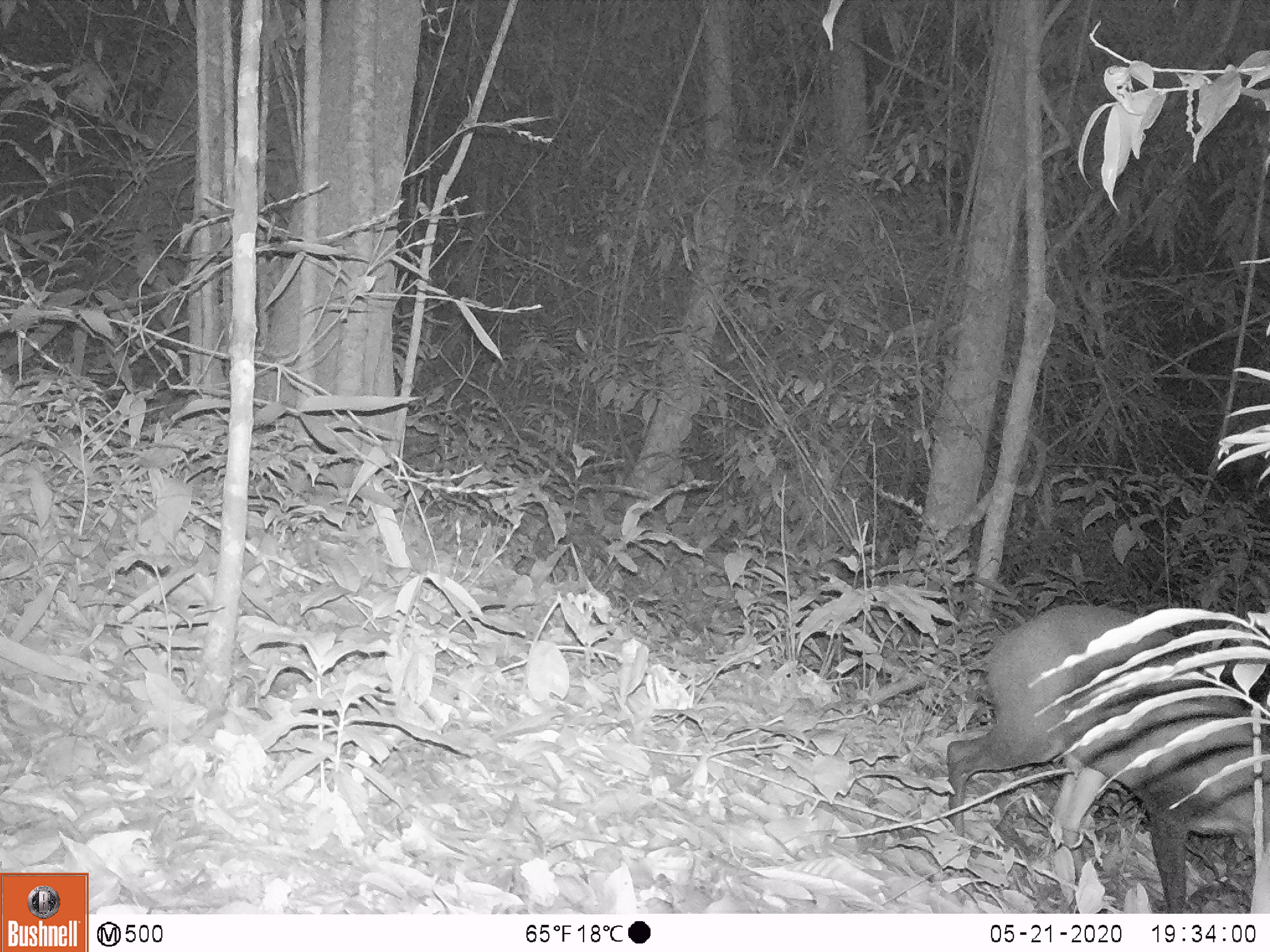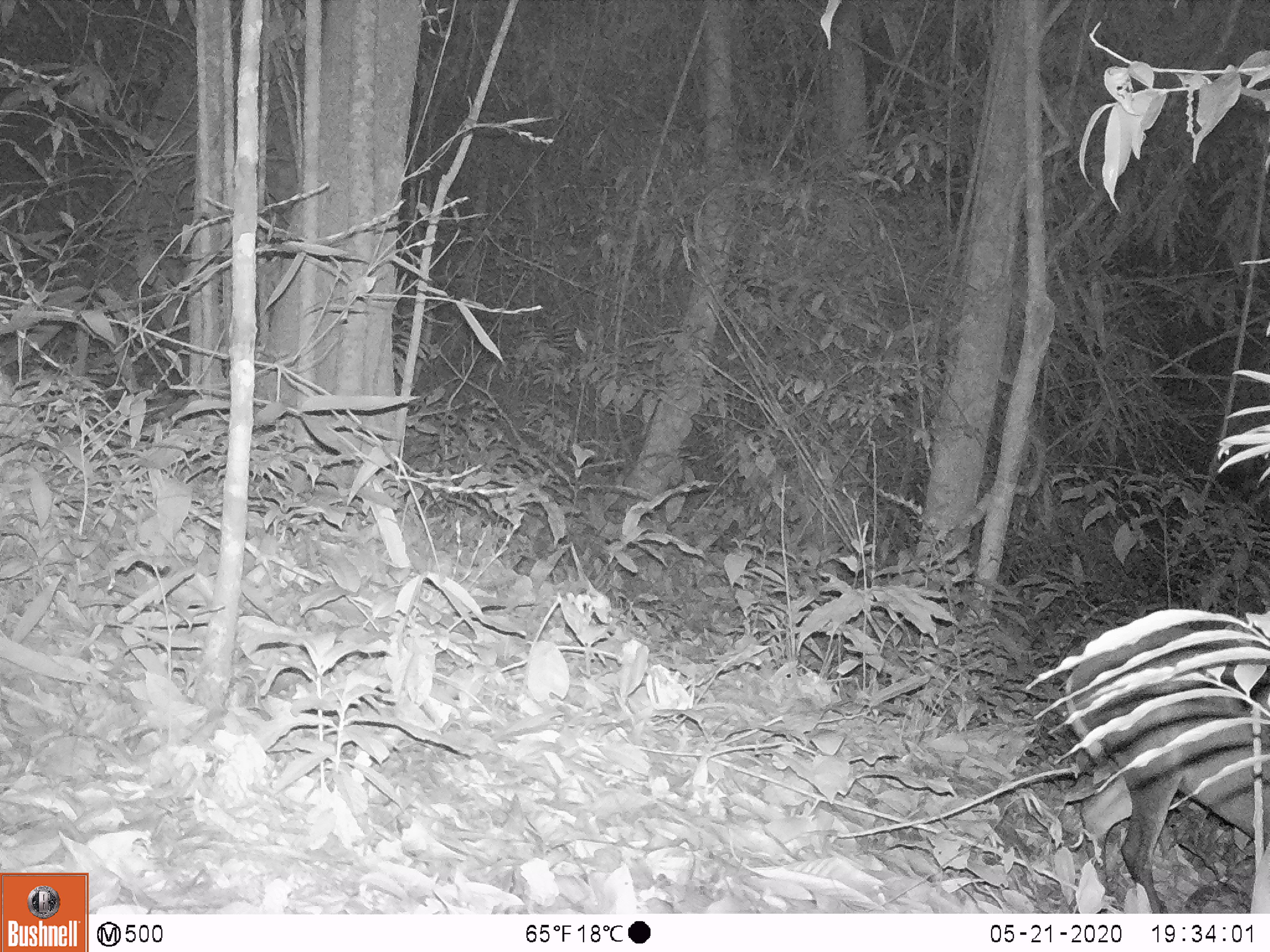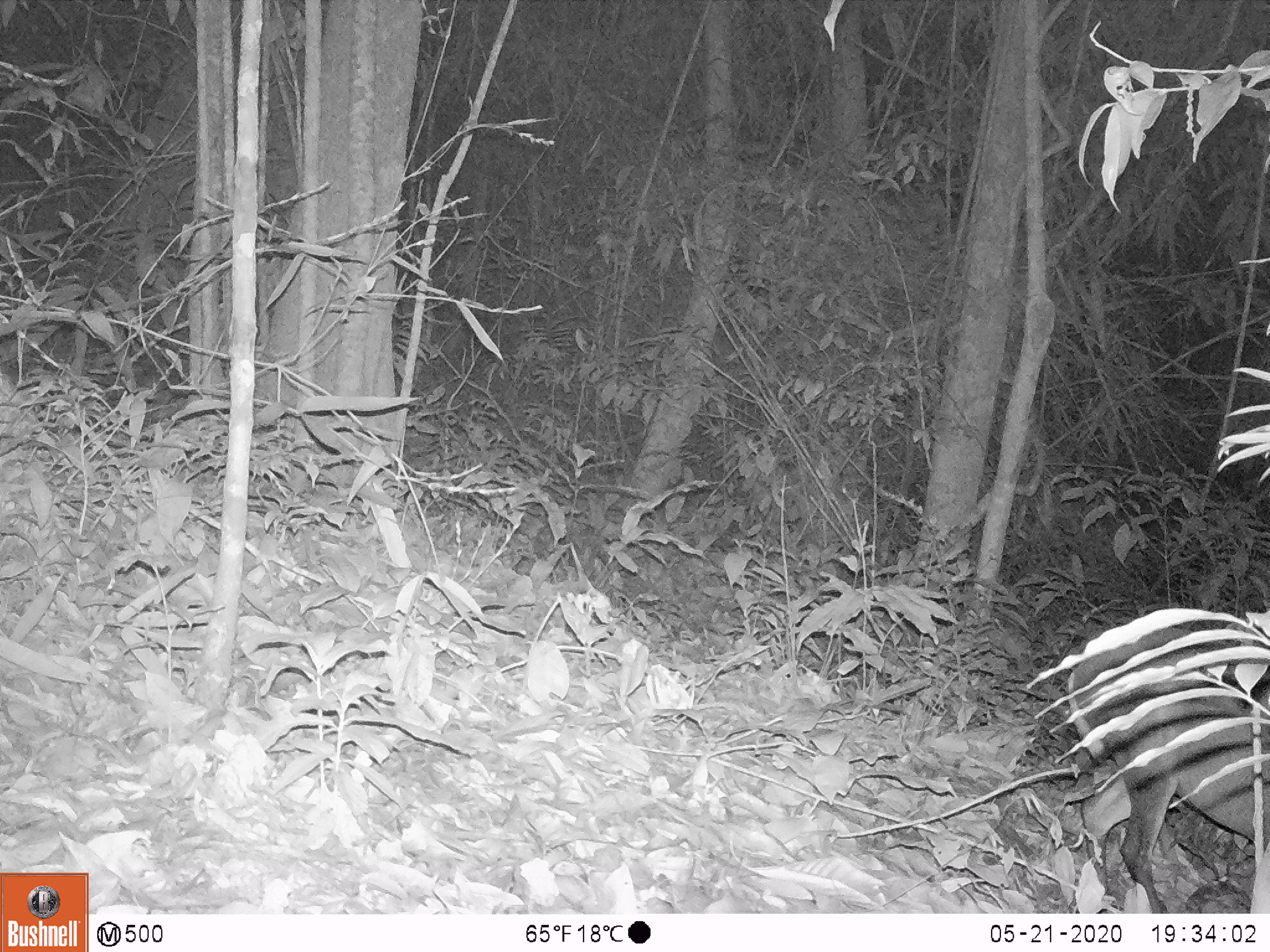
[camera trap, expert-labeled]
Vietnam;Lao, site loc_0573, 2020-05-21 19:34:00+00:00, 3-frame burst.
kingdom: Animalia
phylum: Chordata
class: Mammalia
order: Artiodactyla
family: Cervidae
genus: Muntiacus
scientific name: Muntiacus rooseveltorum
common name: roosevelt's muntjac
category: roosevelts muntjac group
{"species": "roosevelts muntjac group (roosevelt's muntjac) (Muntiacus rooseveltorum)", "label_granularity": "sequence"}